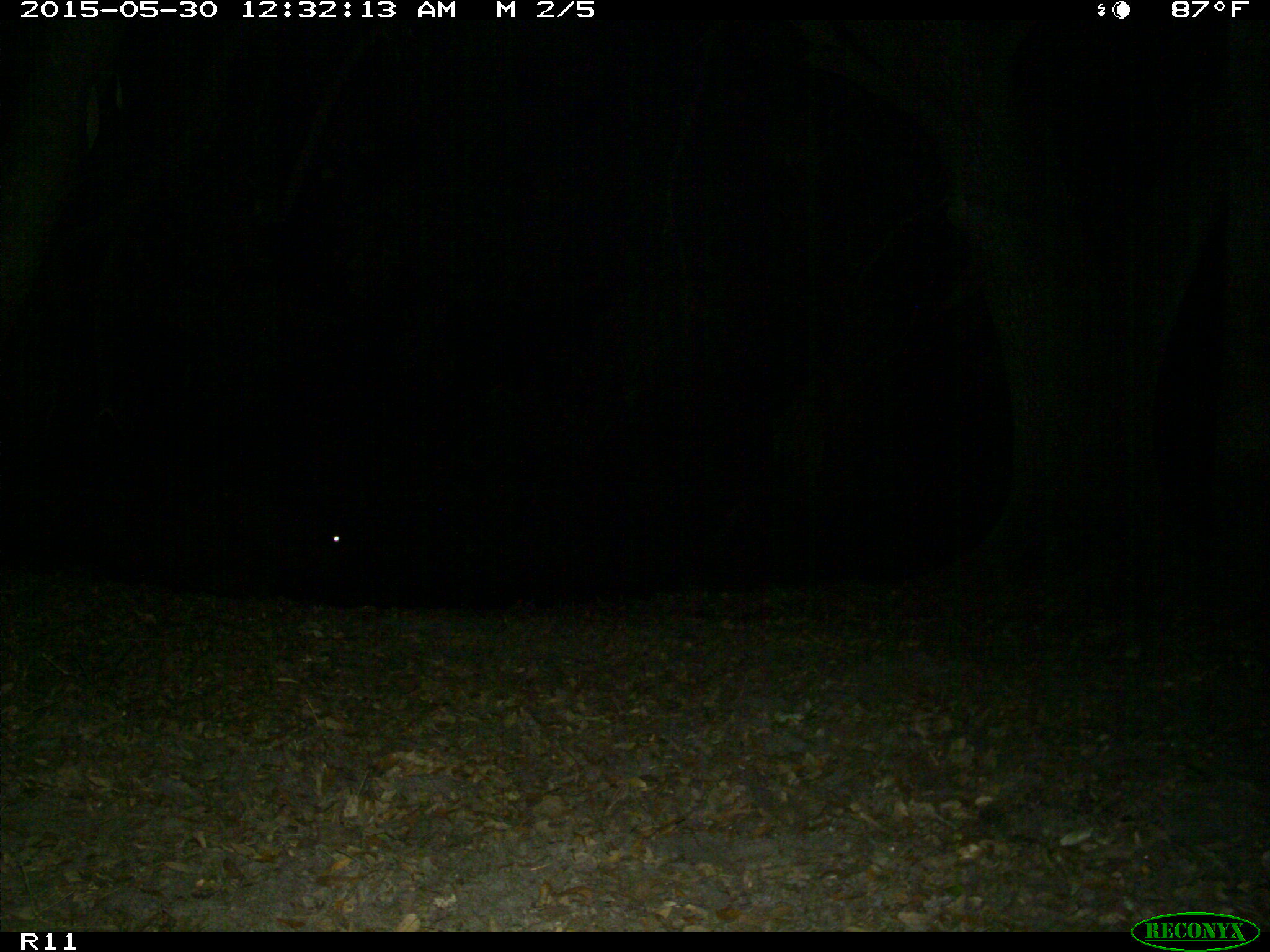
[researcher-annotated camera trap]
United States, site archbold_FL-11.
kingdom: Animalia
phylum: Chordata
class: Mammalia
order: Artiodactyla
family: Bovidae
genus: Bos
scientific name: Bos taurus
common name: domestic cow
Bos taurus (domestic cow).